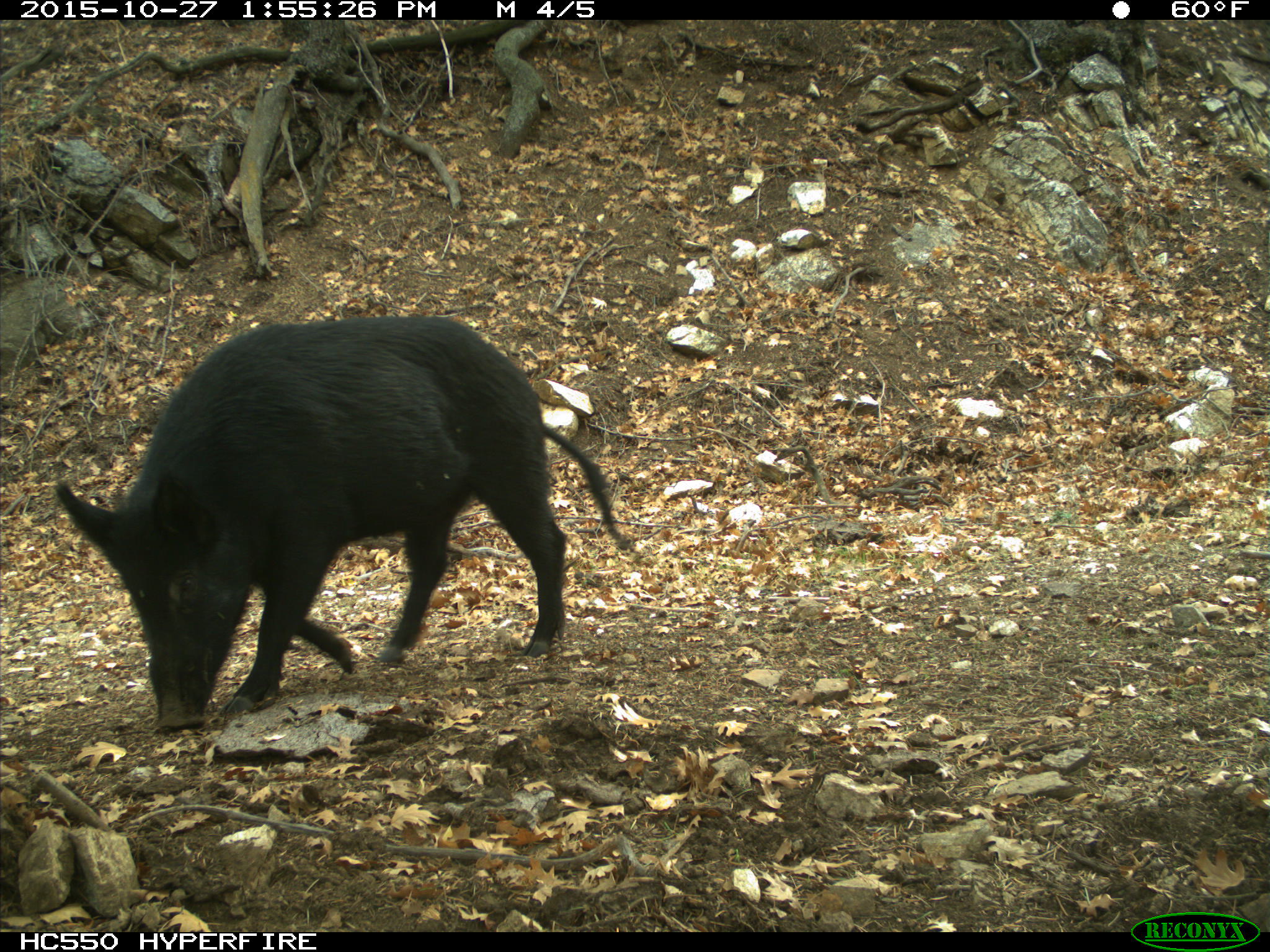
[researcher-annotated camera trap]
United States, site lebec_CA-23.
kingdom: Animalia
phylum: Chordata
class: Mammalia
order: Artiodactyla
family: Suidae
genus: Sus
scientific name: Sus scrofa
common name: wild boar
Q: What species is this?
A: Sus scrofa (wild boar).